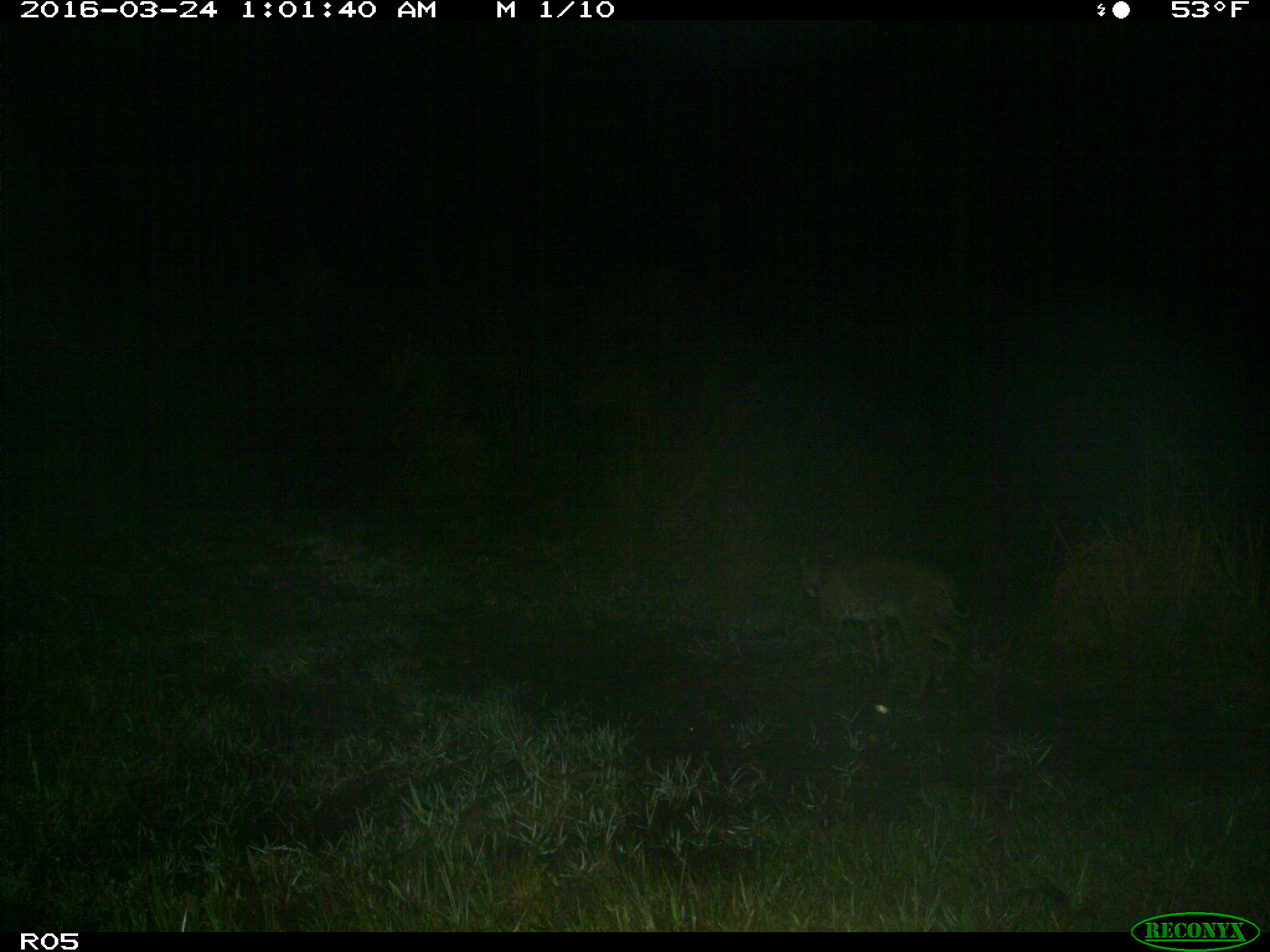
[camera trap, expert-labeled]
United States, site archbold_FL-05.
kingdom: Animalia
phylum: Chordata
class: Mammalia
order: Carnivora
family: Felidae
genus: Lynx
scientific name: Lynx rufus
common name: bobcat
Lynx rufus (bobcat).